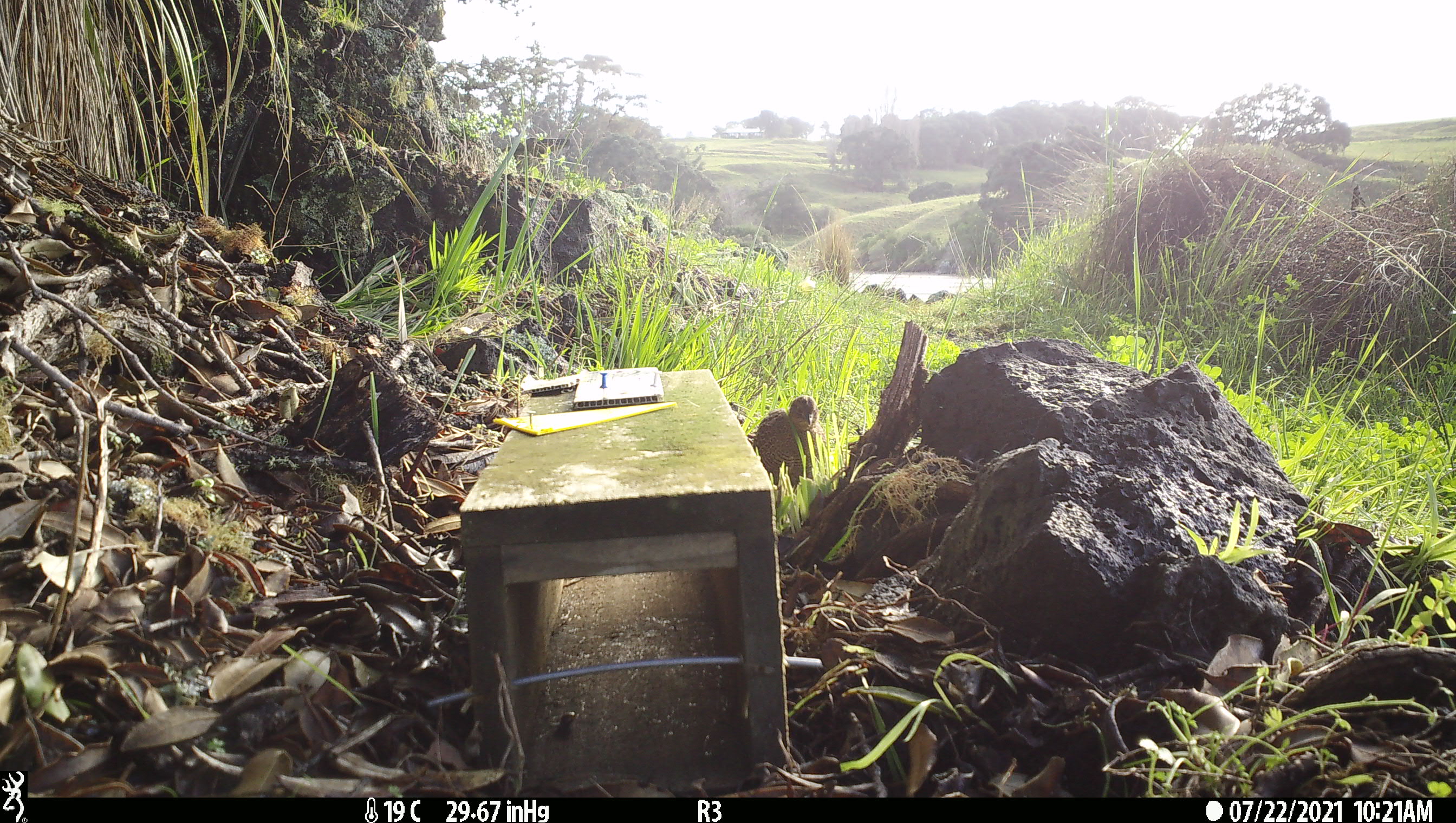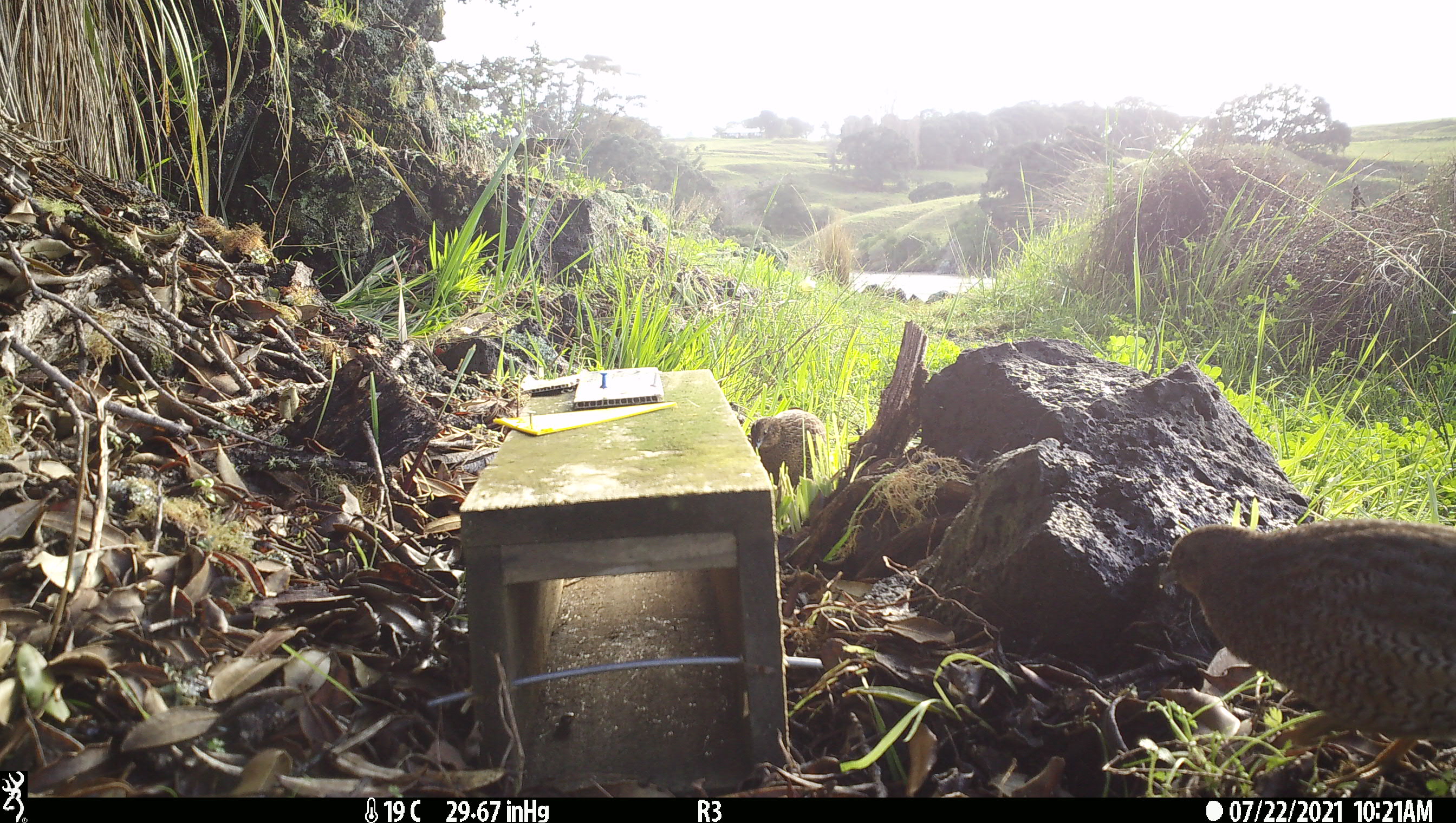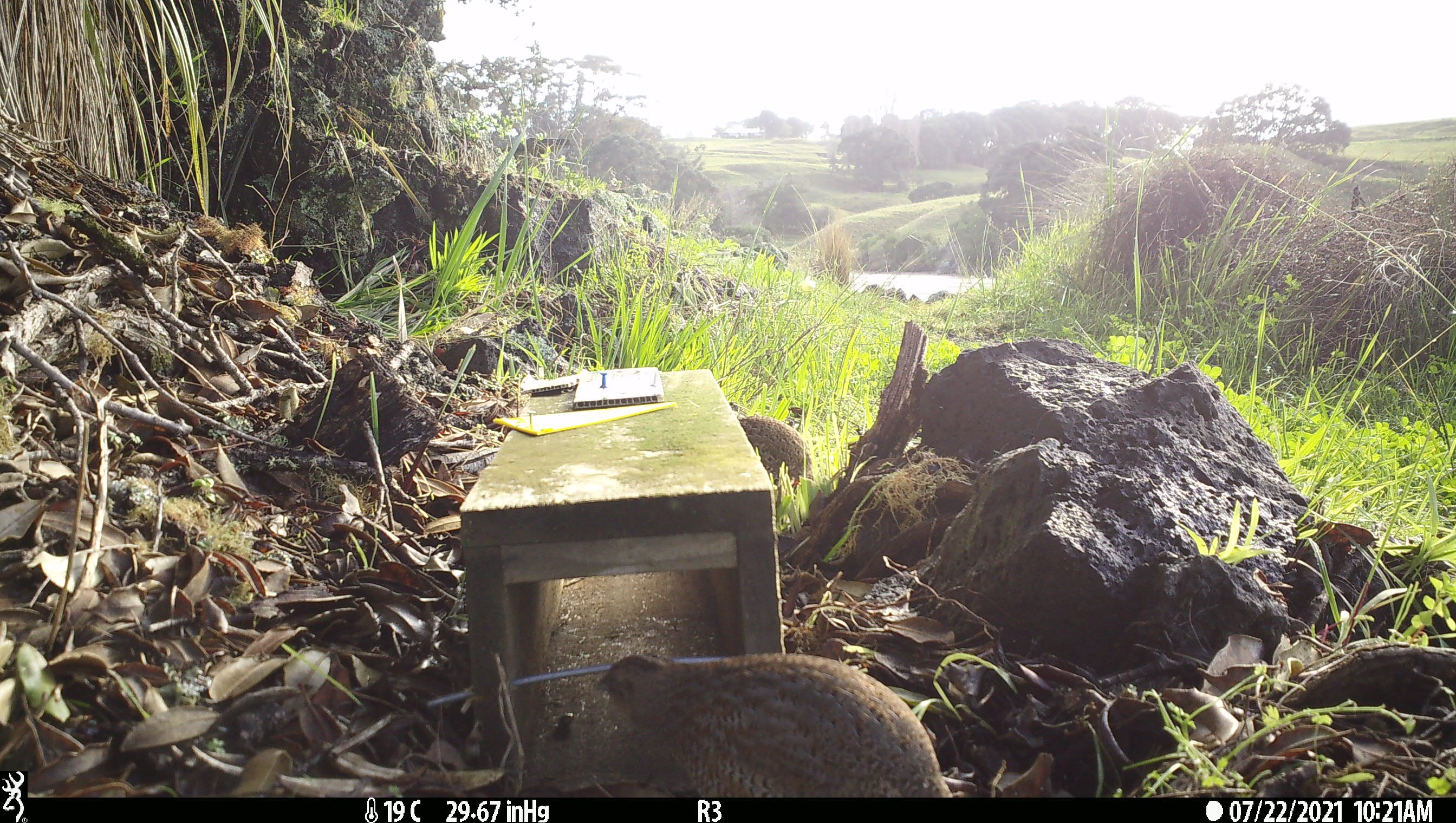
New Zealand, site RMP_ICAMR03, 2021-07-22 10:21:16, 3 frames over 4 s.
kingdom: Animalia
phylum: Chordata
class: Aves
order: Galliformes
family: Phasianidae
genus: Synoicus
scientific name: Synoicus ypsilophorus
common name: brown quail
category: quail brown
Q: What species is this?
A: Quail brown (brown quail) (Synoicus ypsilophorus).